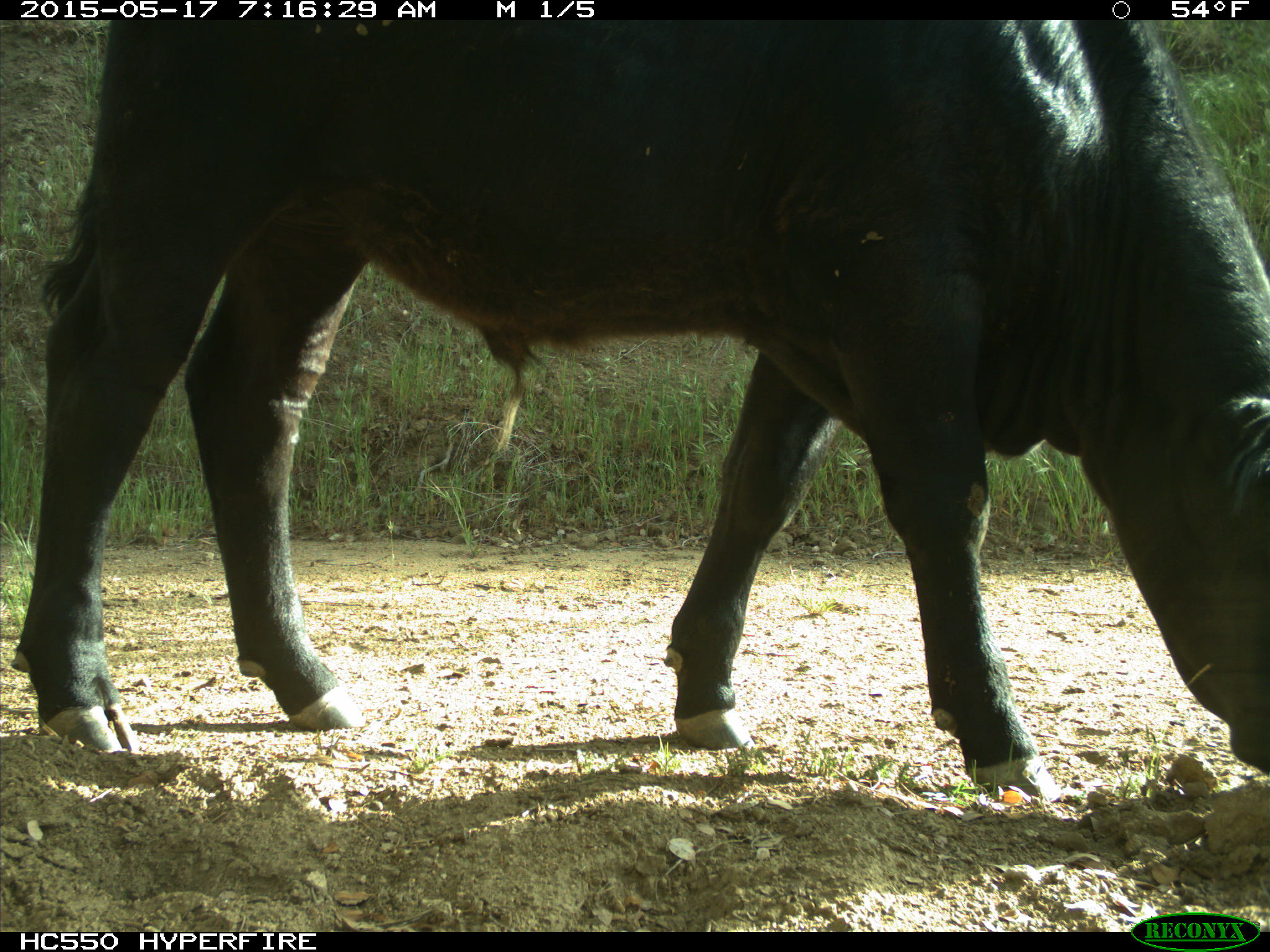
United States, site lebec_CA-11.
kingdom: Animalia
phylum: Chordata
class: Mammalia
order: Artiodactyla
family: Bovidae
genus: Bos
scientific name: Bos taurus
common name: domestic cow